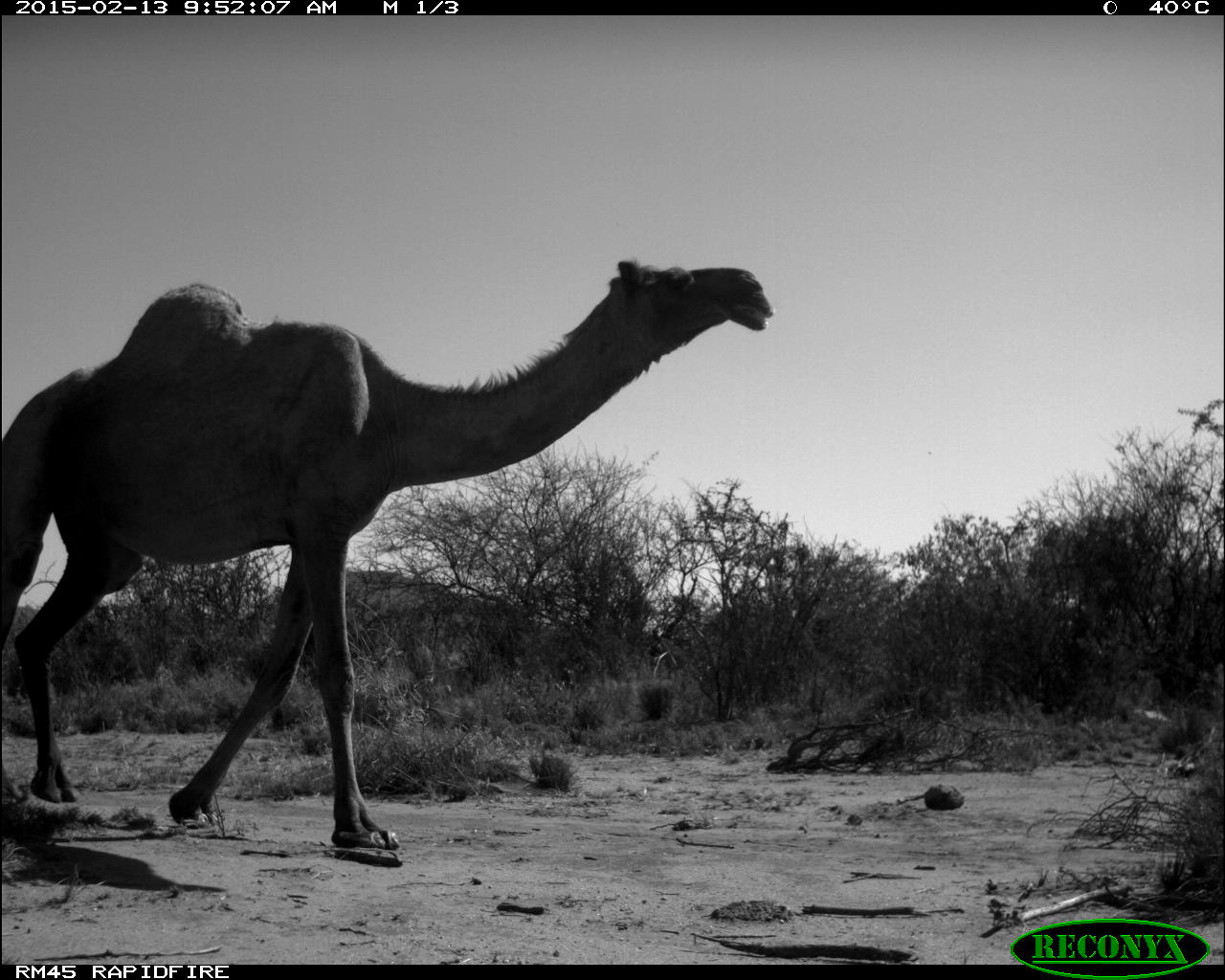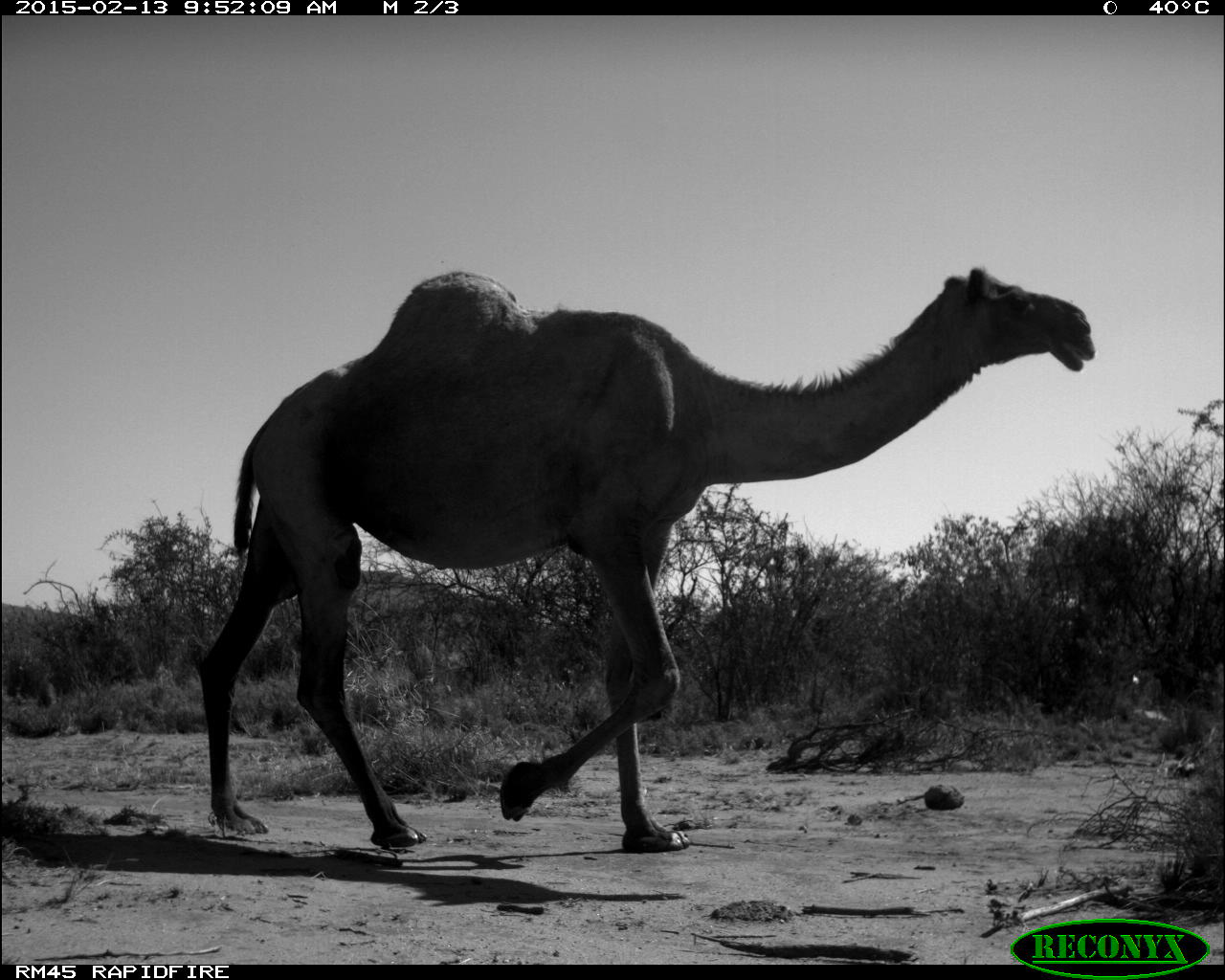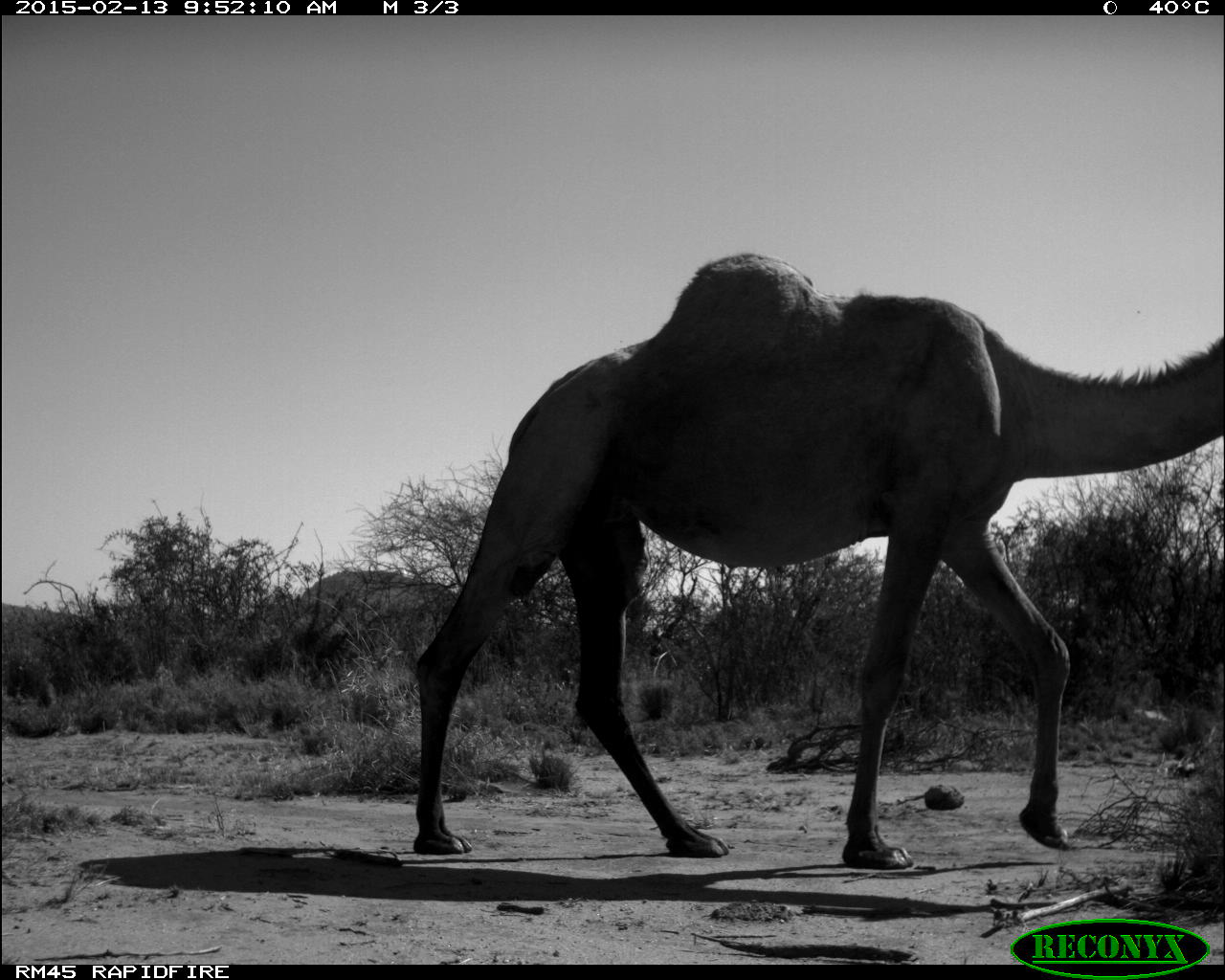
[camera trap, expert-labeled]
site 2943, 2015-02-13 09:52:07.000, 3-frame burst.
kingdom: Animalia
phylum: Chordata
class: Mammalia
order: Artiodactyla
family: Camelidae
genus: Camelus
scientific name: Camelus dromedarius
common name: dromedary camel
Camelus dromedarius (dromedary camel), count 10.